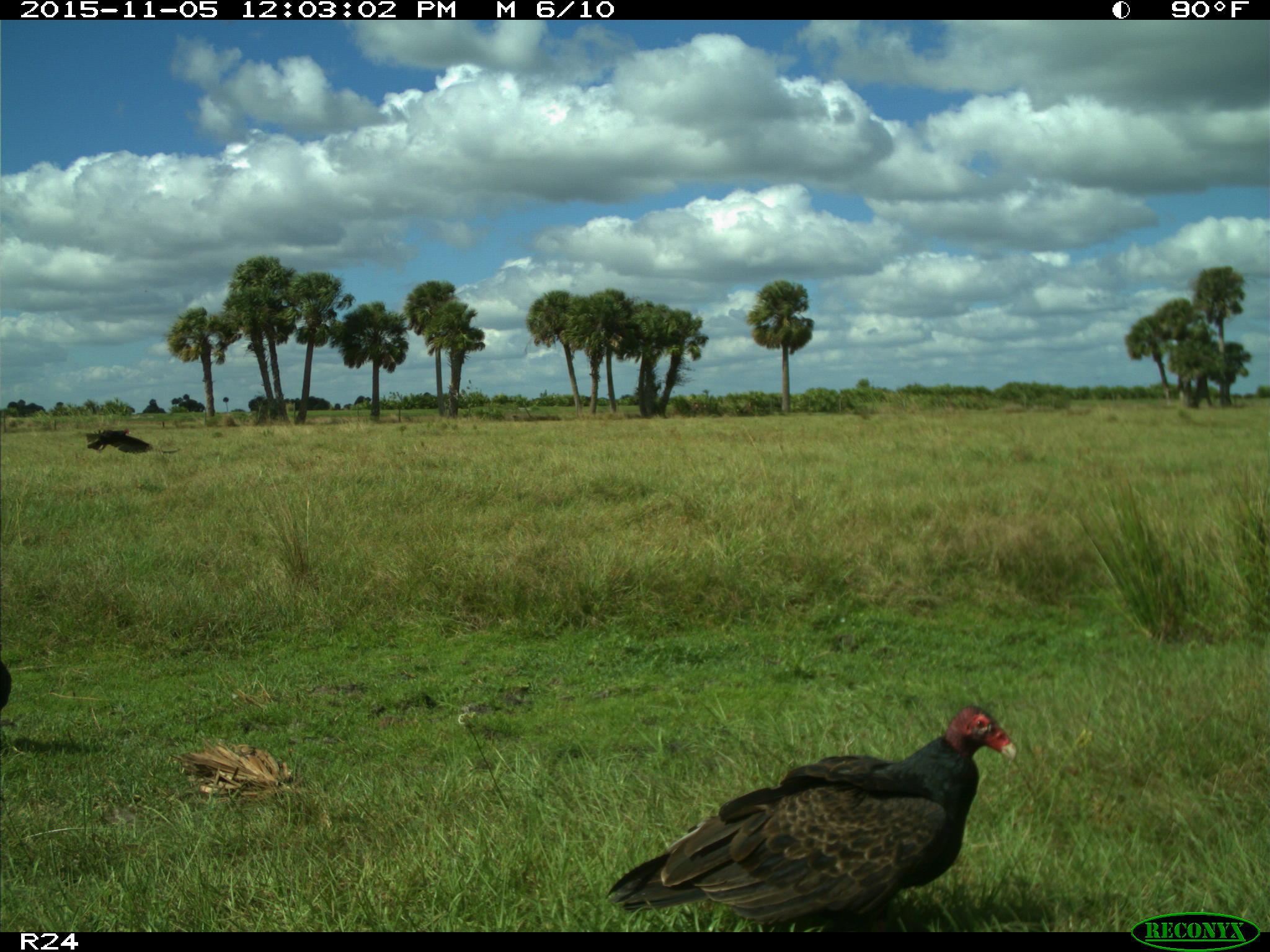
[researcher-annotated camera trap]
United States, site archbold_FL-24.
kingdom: Animalia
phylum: Chordata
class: Aves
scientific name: Aves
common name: birds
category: unidentified bird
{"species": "unidentified bird (birds) (Aves)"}